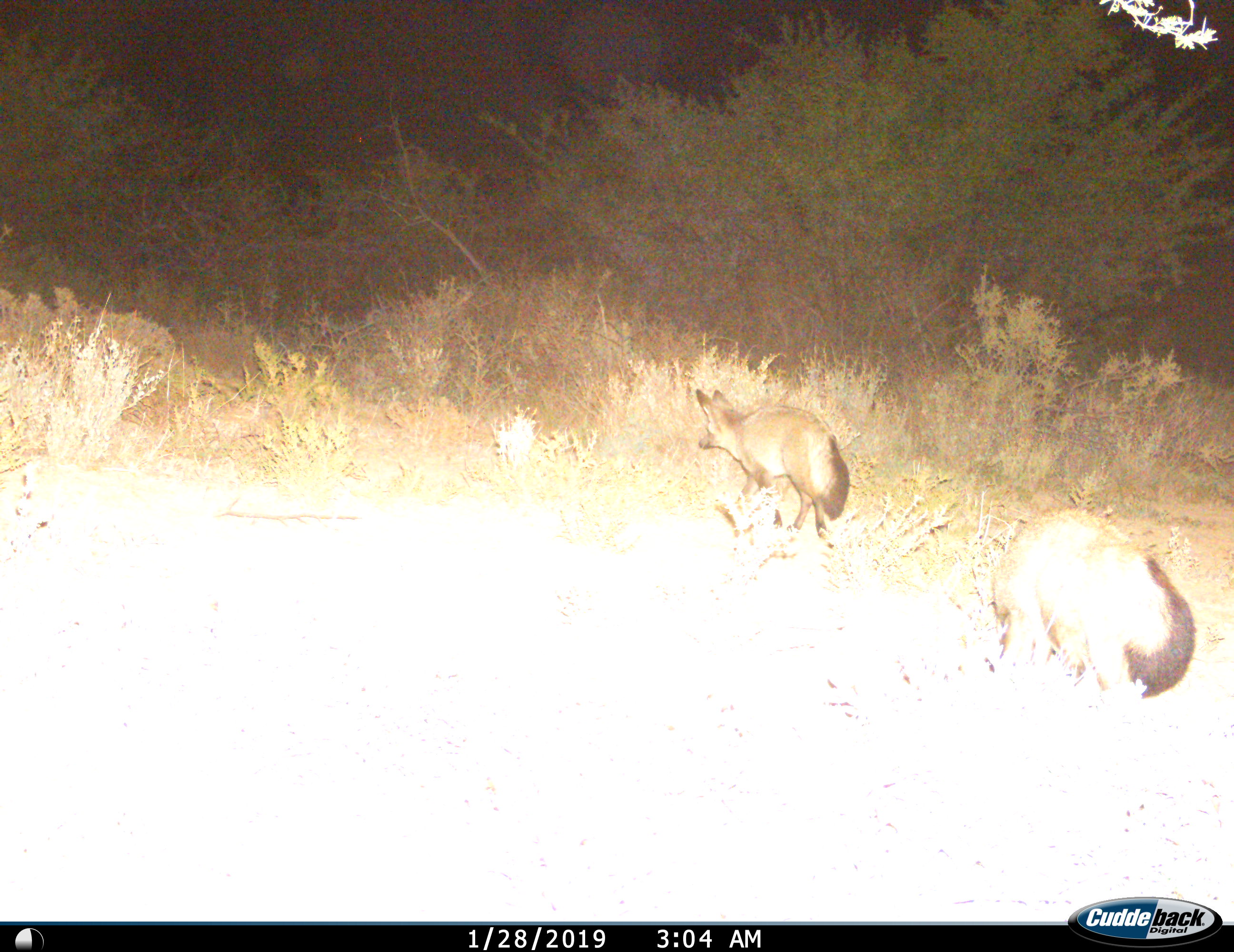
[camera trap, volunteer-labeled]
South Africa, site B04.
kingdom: Animalia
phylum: Chordata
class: Mammalia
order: Carnivora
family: Canidae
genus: Otocyon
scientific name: Otocyon megalotis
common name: bat-eared fox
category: foxbateared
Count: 2.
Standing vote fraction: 0%.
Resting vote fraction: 0%.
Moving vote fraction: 100%.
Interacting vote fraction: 0%.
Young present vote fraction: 0%.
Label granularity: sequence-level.